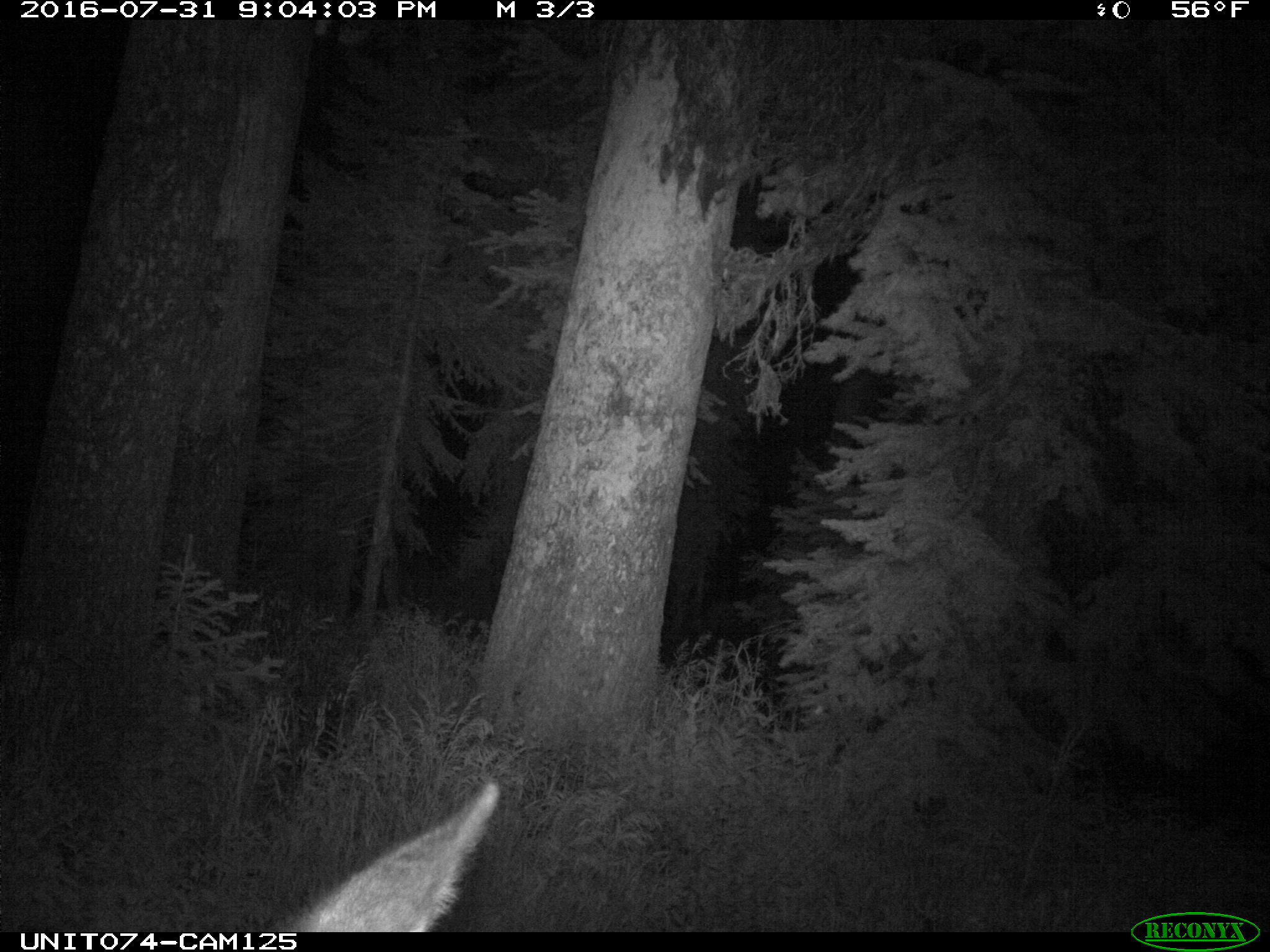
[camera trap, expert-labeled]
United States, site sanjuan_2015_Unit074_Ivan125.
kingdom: Animalia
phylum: Chordata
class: Mammalia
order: Artiodactyla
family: Cervidae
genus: Cervus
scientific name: Cervus elaphus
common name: red deer